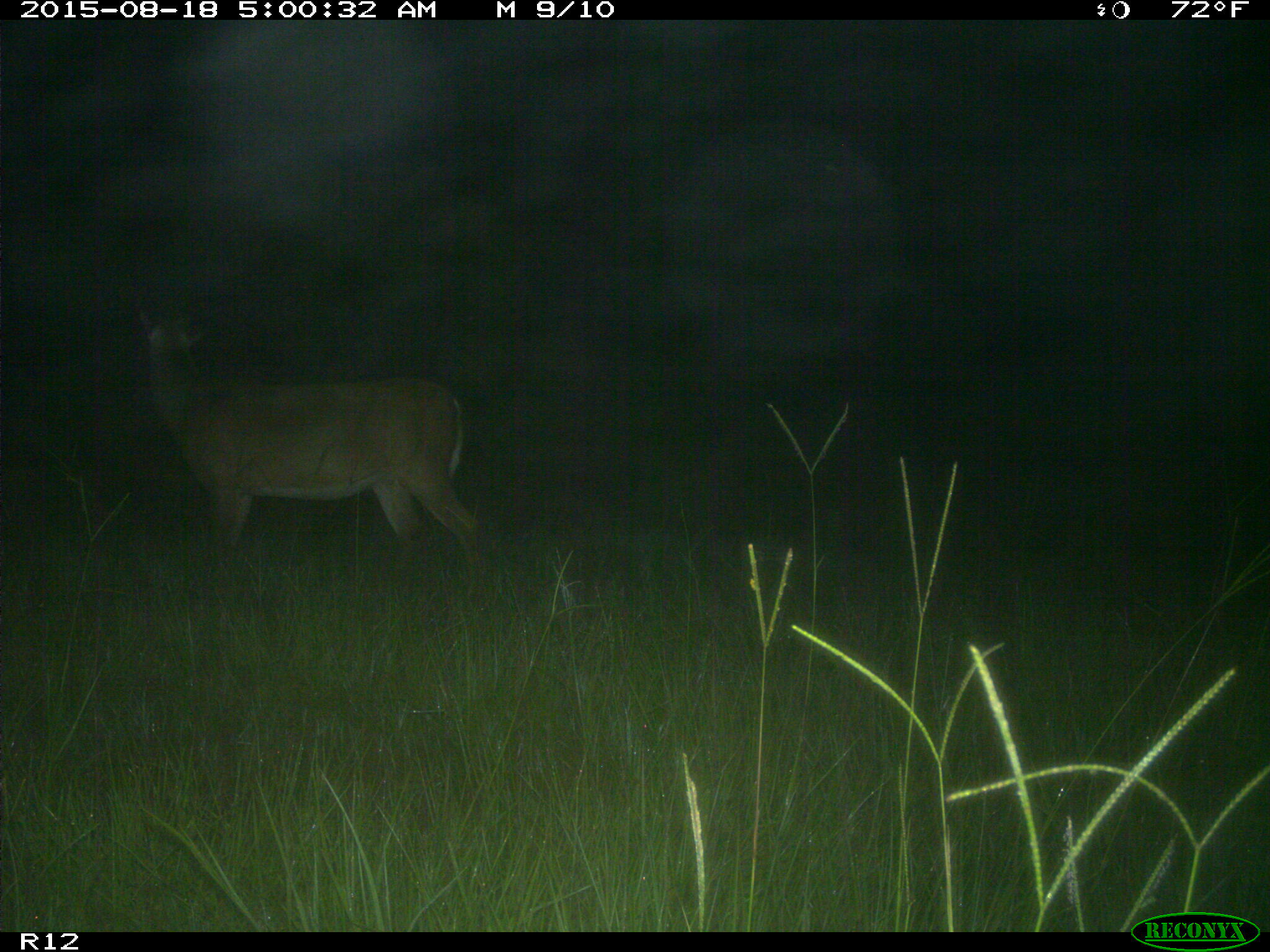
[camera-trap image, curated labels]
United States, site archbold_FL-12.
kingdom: Animalia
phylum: Chordata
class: Mammalia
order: Artiodactyla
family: Cervidae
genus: Odocoileus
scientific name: Odocoileus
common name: deer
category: unidentified deer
Unidentified deer (deer) (Odocoileus).